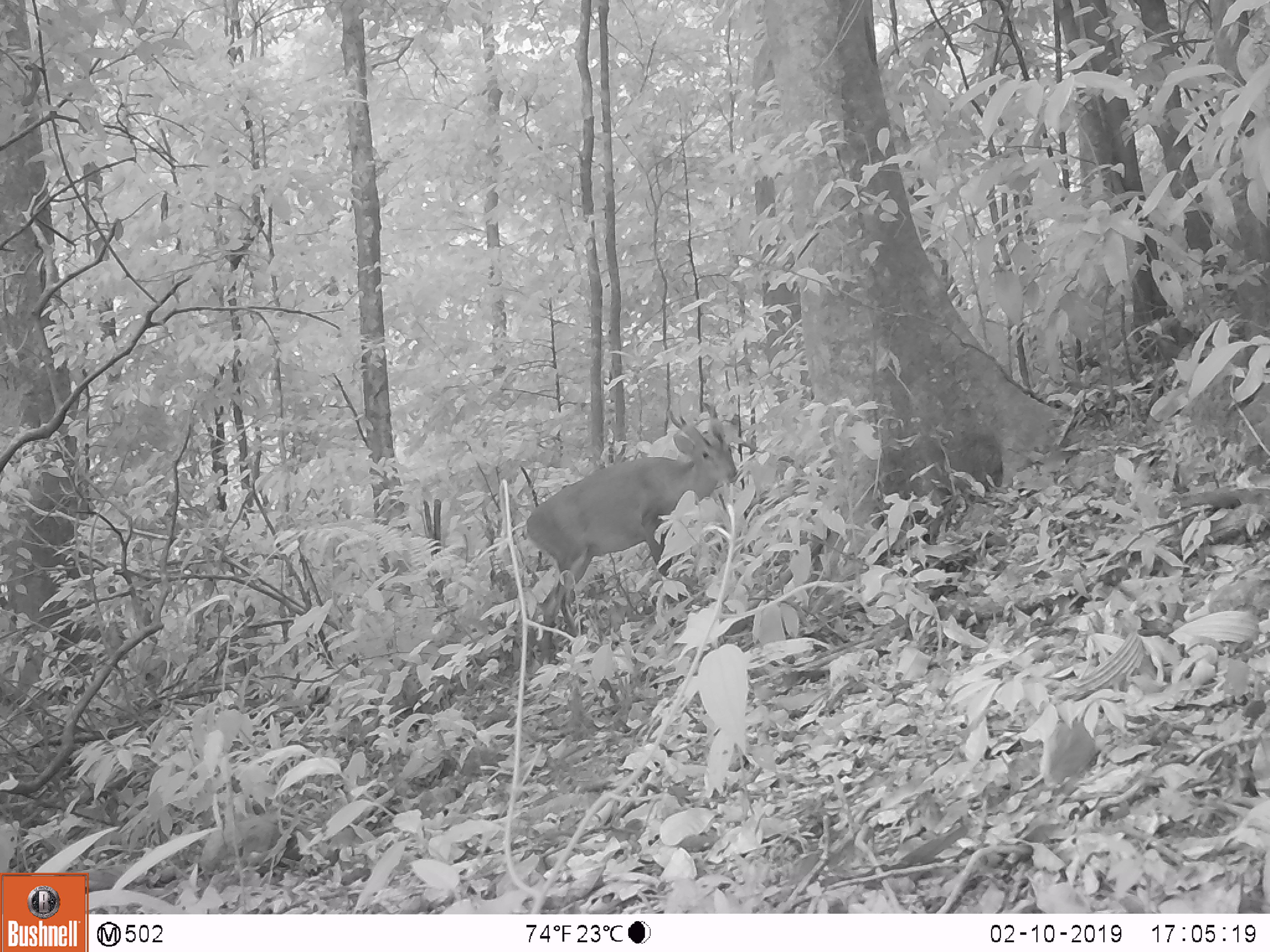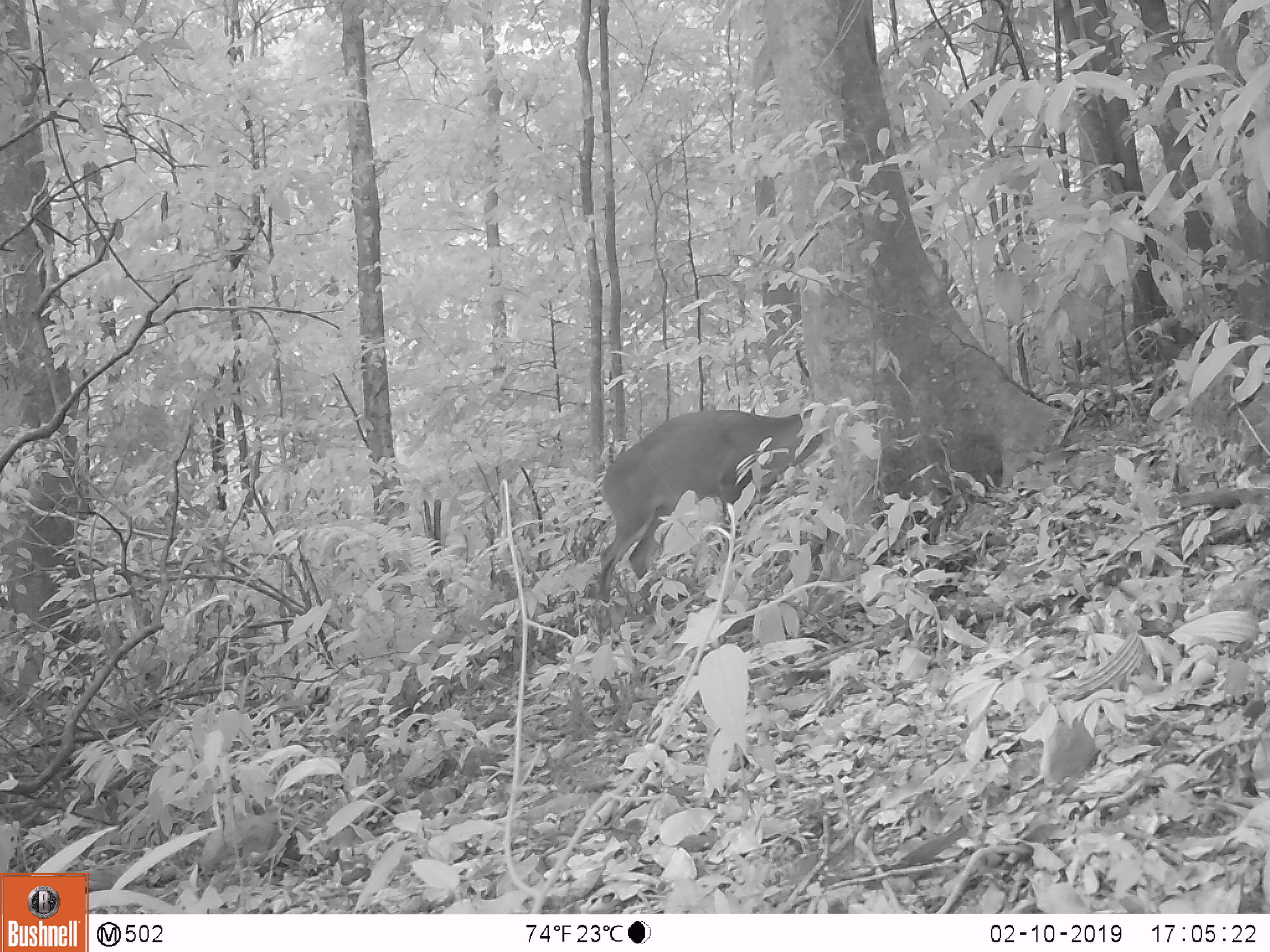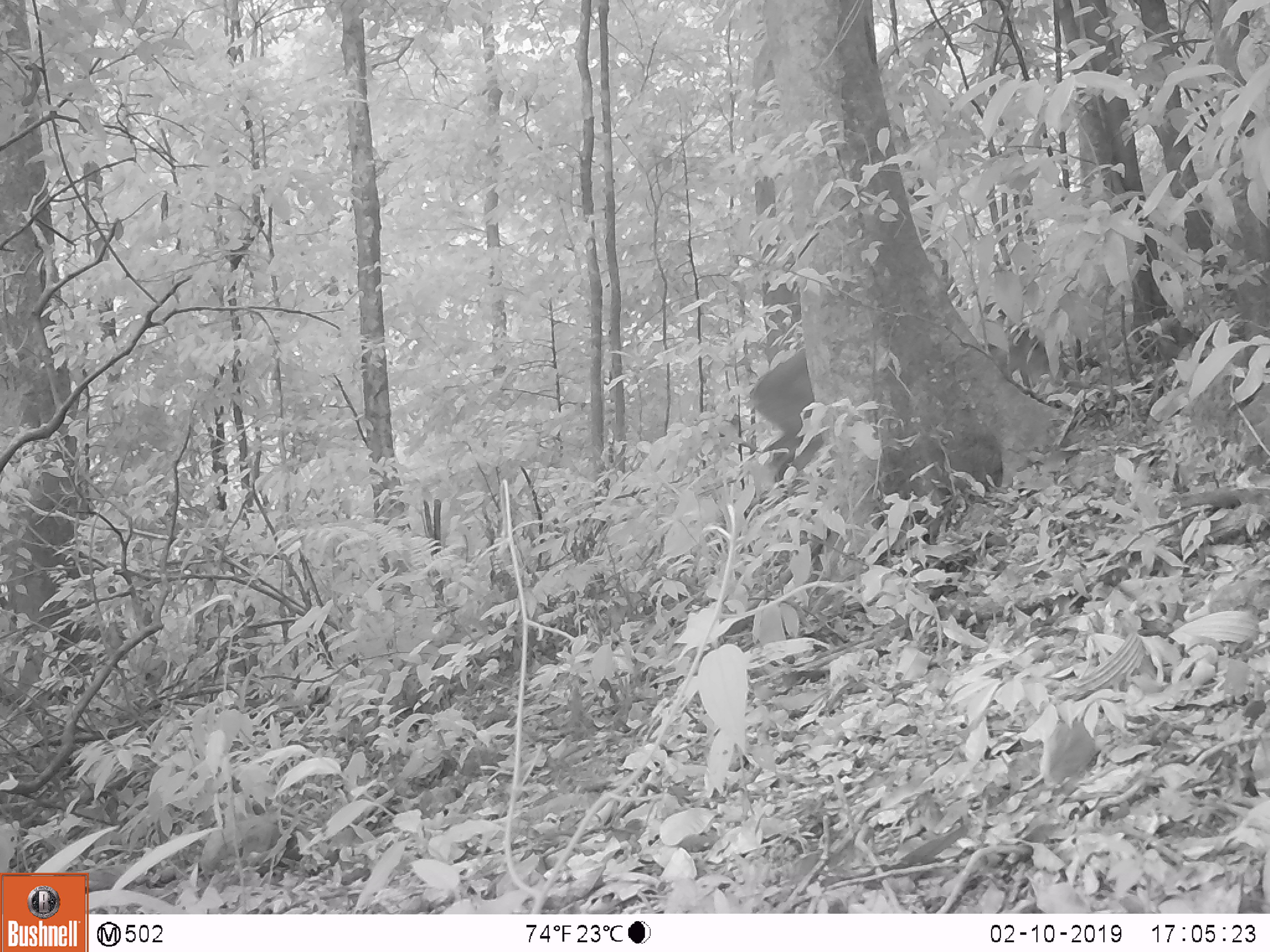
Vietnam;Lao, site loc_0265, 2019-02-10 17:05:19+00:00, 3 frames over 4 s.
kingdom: Animalia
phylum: Chordata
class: Mammalia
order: Artiodactyla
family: Cervidae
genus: Muntiacus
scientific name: Muntiacus vuquangensis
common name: large-antlered muntjac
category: large antlered muntjac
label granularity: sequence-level